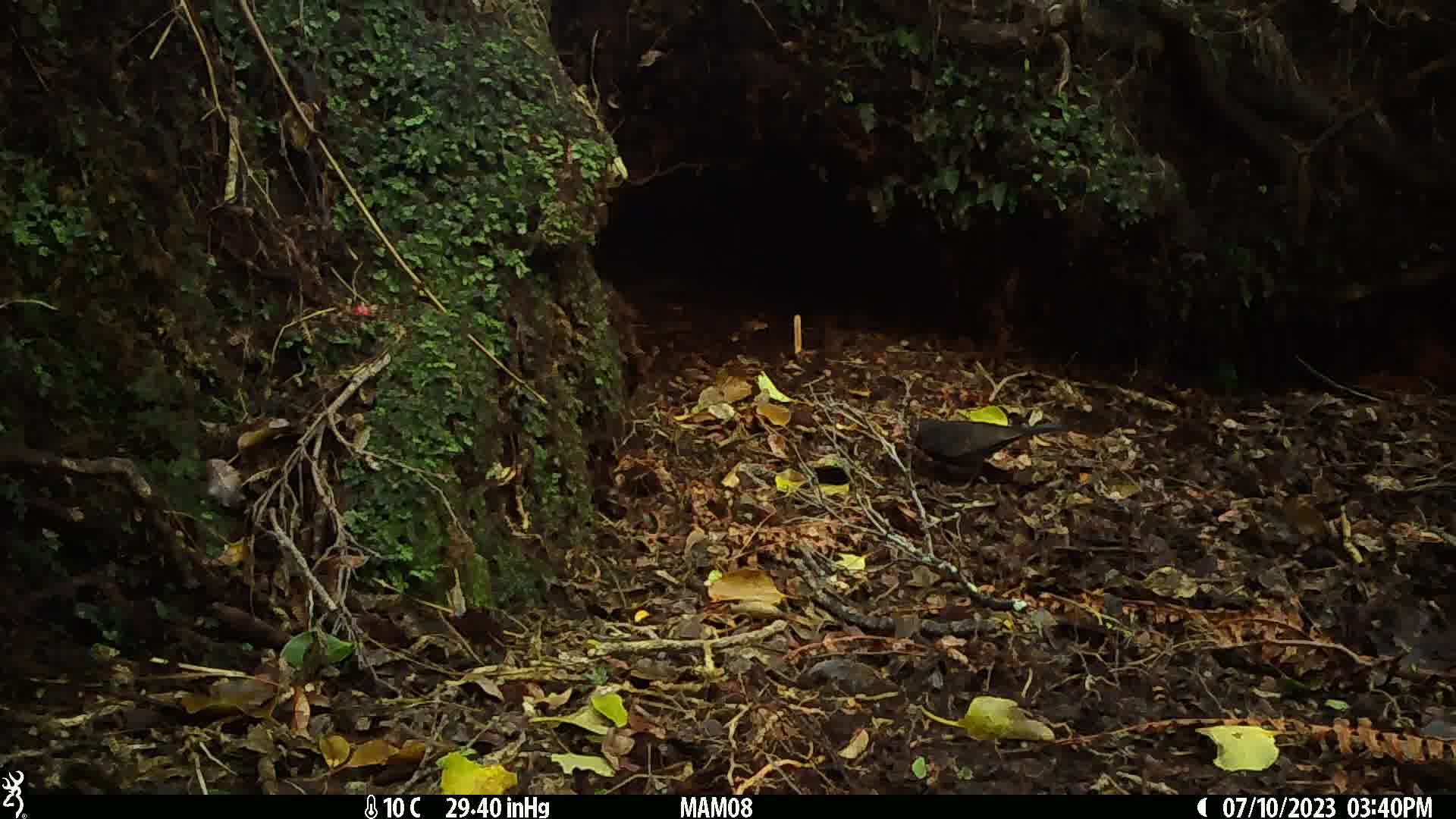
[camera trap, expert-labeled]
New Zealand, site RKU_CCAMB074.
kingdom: Animalia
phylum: Chordata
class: Aves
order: Passeriformes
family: Turdidae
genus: Turdus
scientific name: Turdus merula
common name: eurasian blackbird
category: blackbird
Blackbird (eurasian blackbird) (Turdus merula).